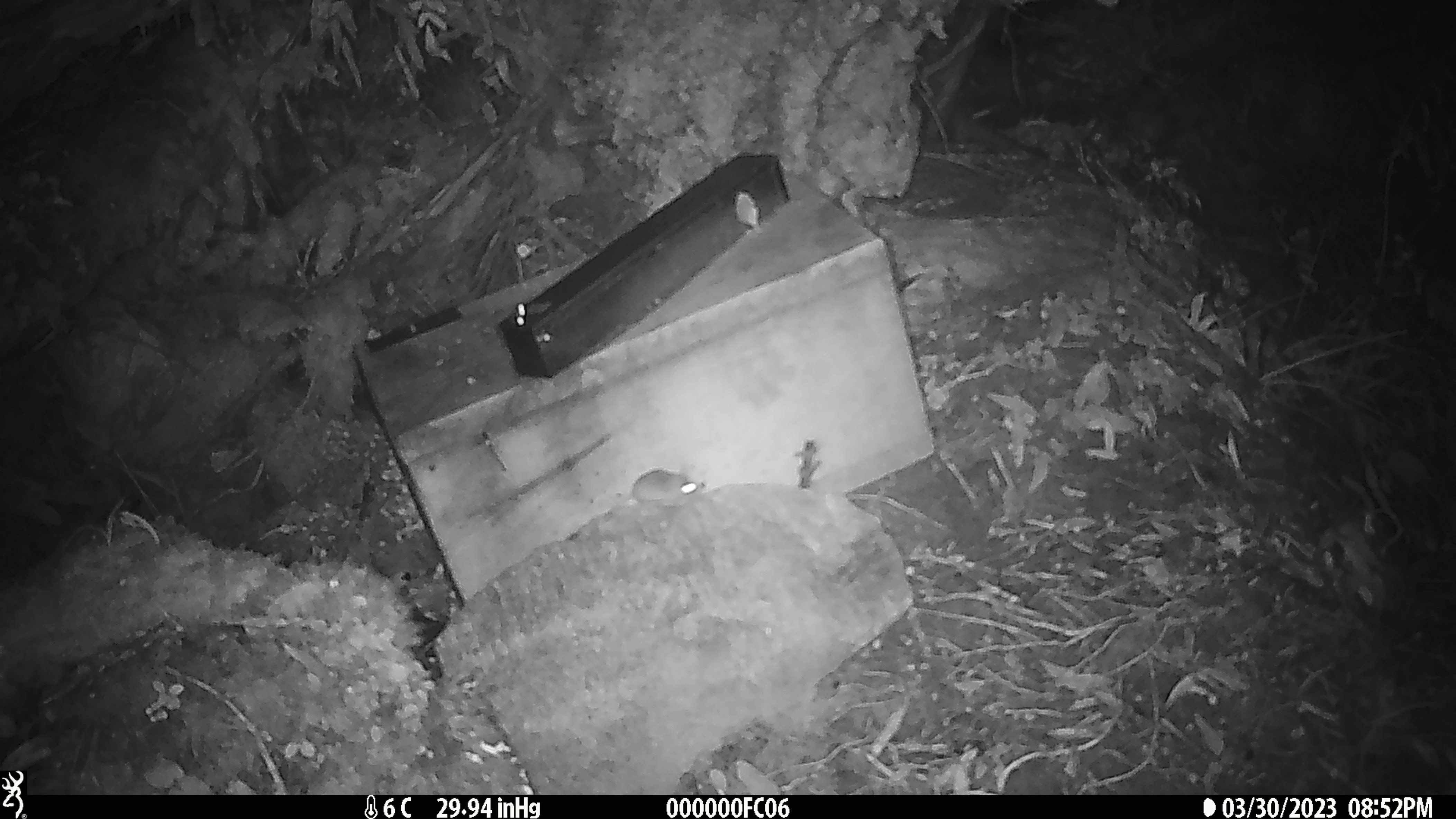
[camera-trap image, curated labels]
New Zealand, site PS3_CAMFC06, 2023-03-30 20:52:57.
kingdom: Animalia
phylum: Chordata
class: Mammalia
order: Rodentia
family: Muridae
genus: Mus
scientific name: Mus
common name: mouse